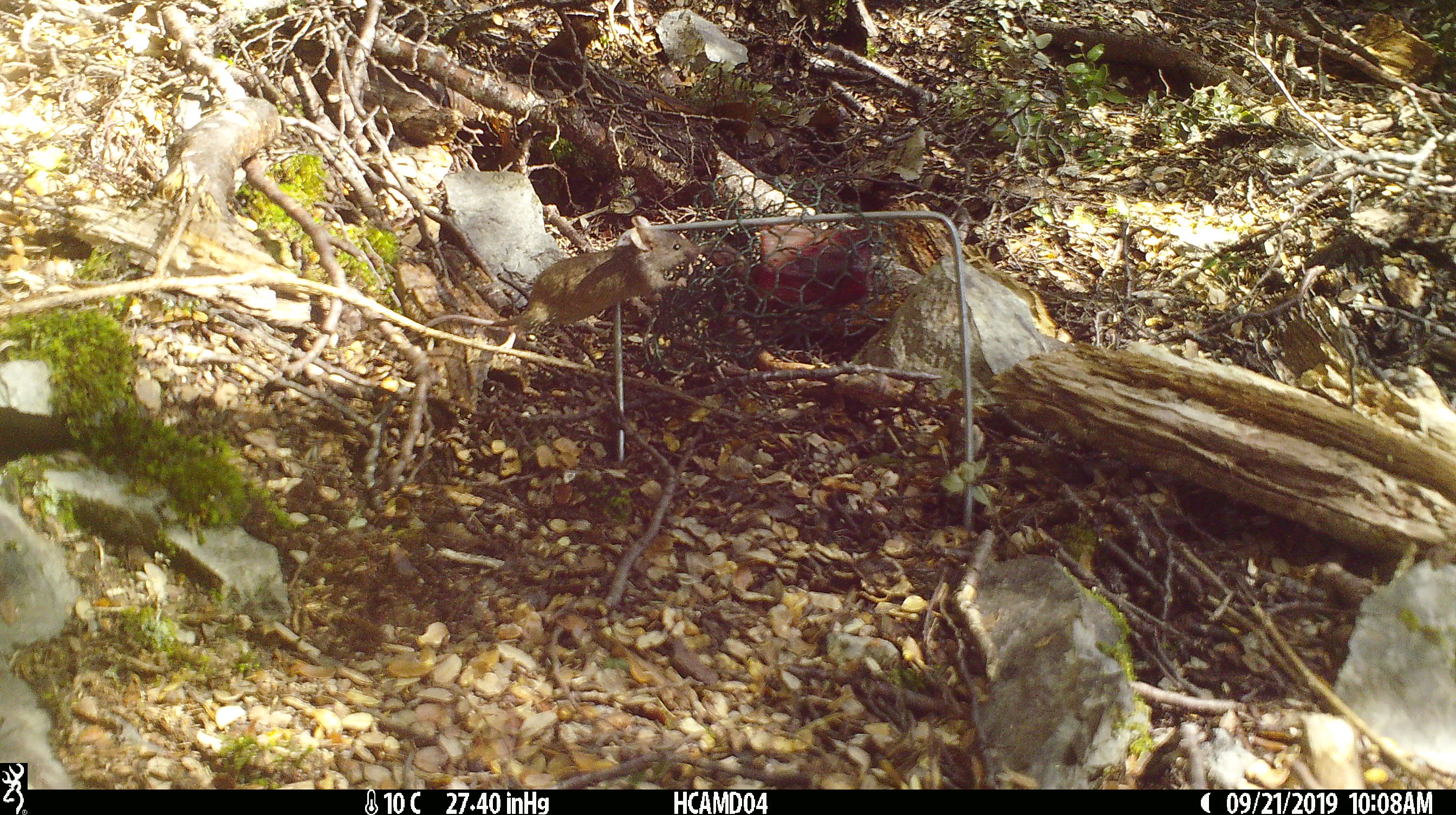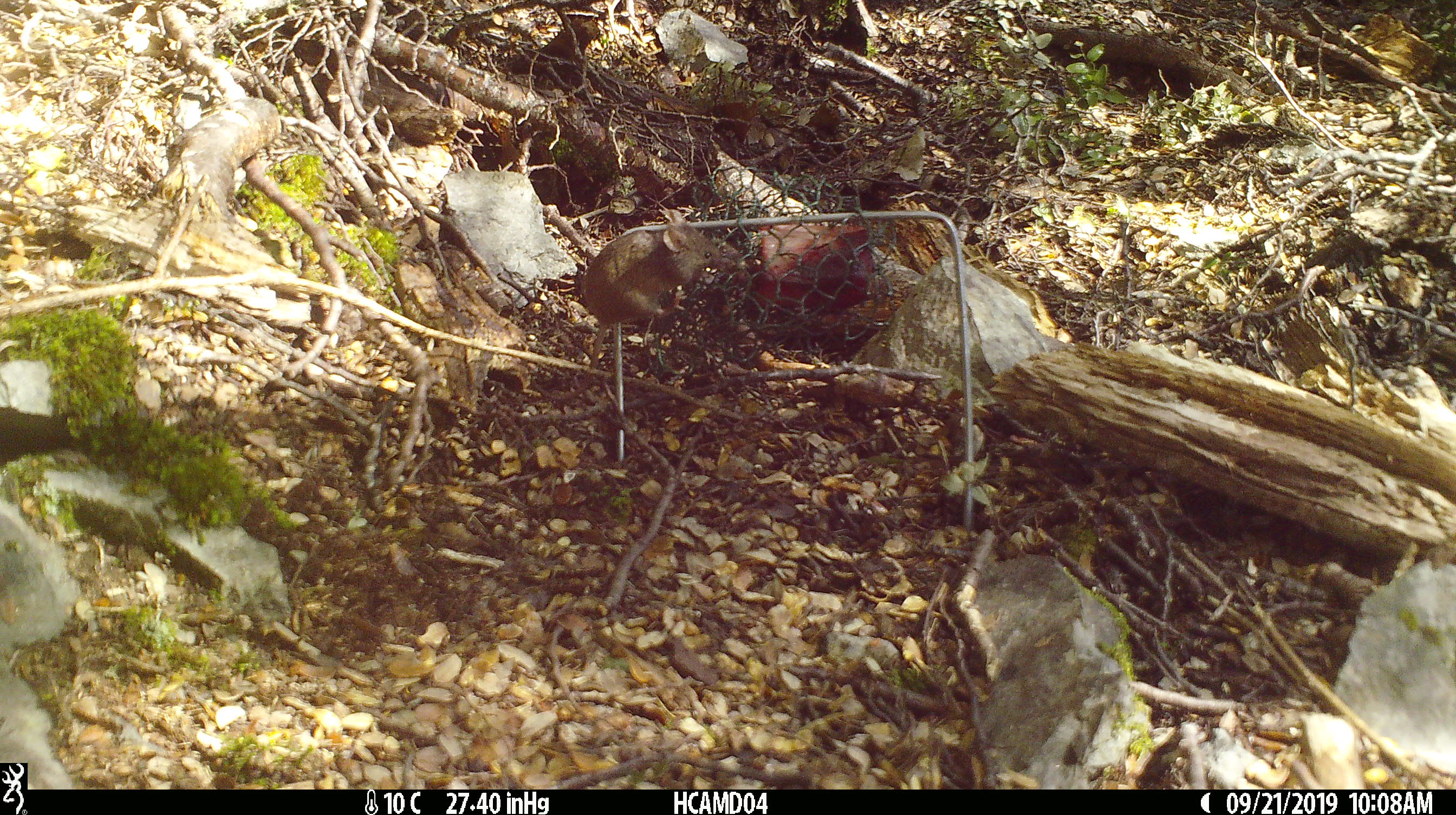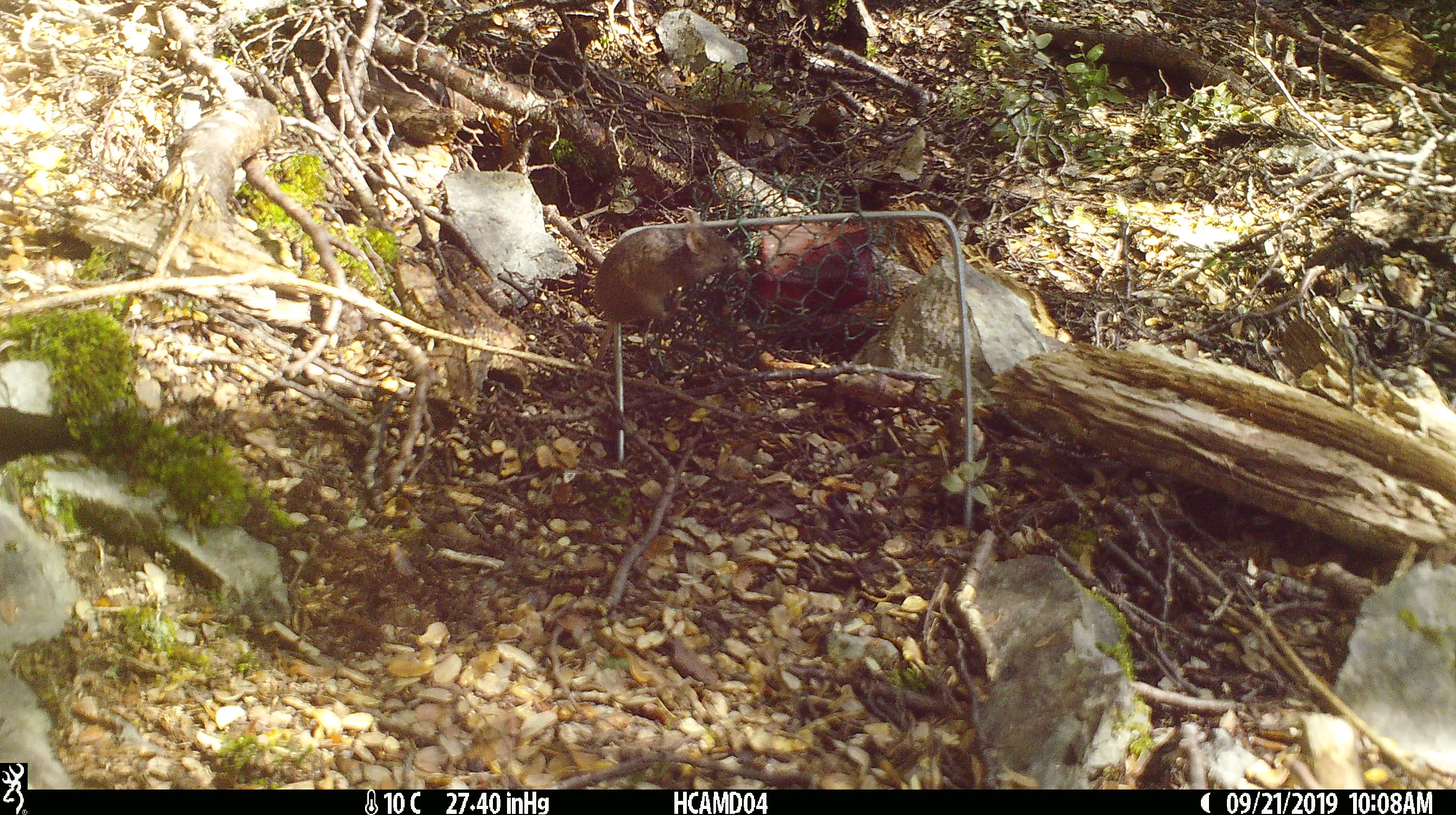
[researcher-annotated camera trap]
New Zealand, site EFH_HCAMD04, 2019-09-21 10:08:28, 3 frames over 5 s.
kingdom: Animalia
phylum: Chordata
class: Mammalia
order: Rodentia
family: Muridae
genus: Mus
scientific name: Mus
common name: mouse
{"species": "mouse (Mus)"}